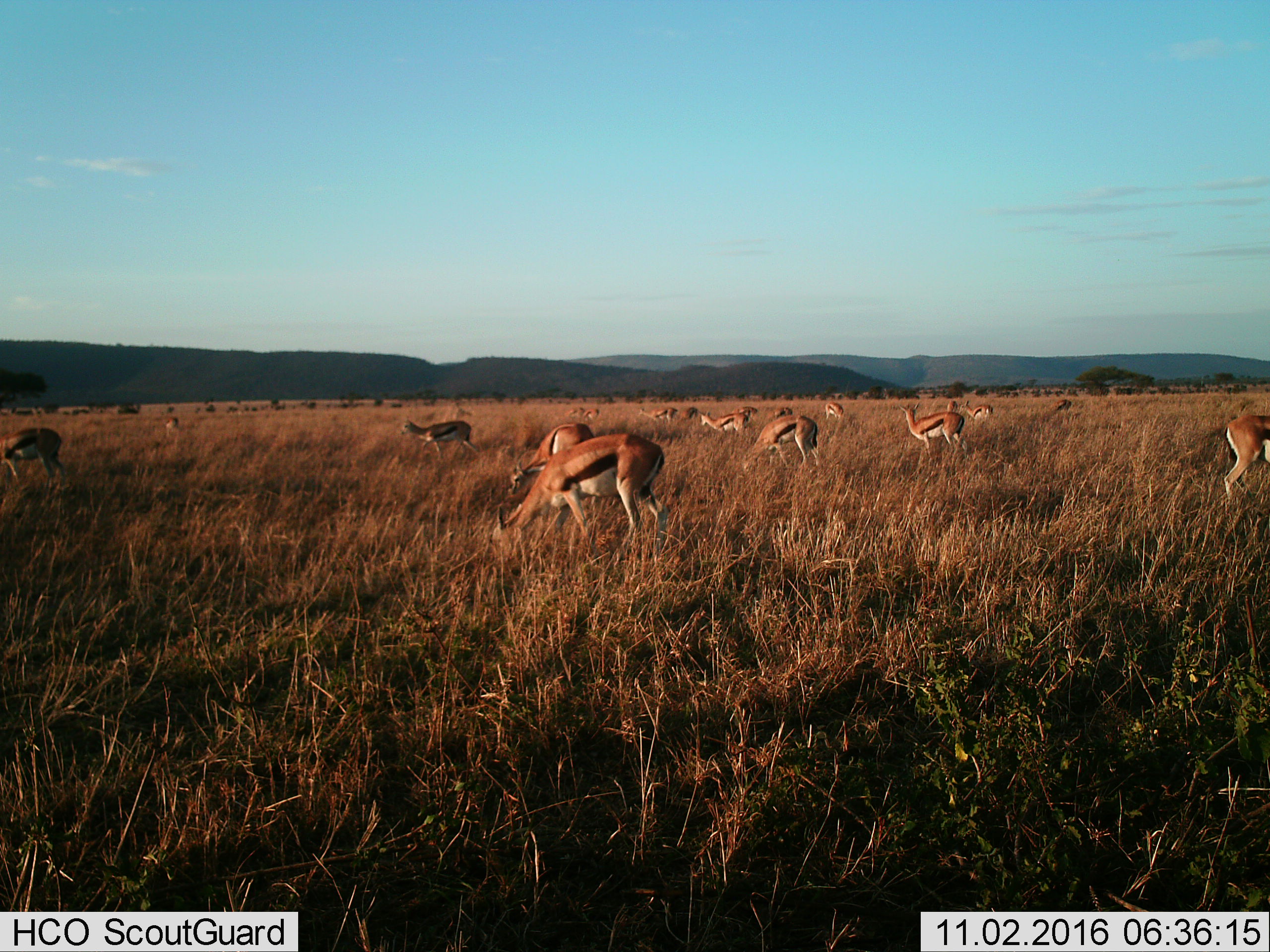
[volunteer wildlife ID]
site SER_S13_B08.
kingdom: Animalia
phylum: Chordata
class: Mammalia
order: Artiodactyla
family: Bovidae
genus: Eudorcas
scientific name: Eudorcas thomsonii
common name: thomson's gazelle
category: gazellethomsons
Gazellethomsons (thomson's gazelle) (Eudorcas thomsonii), count 11-50. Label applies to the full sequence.